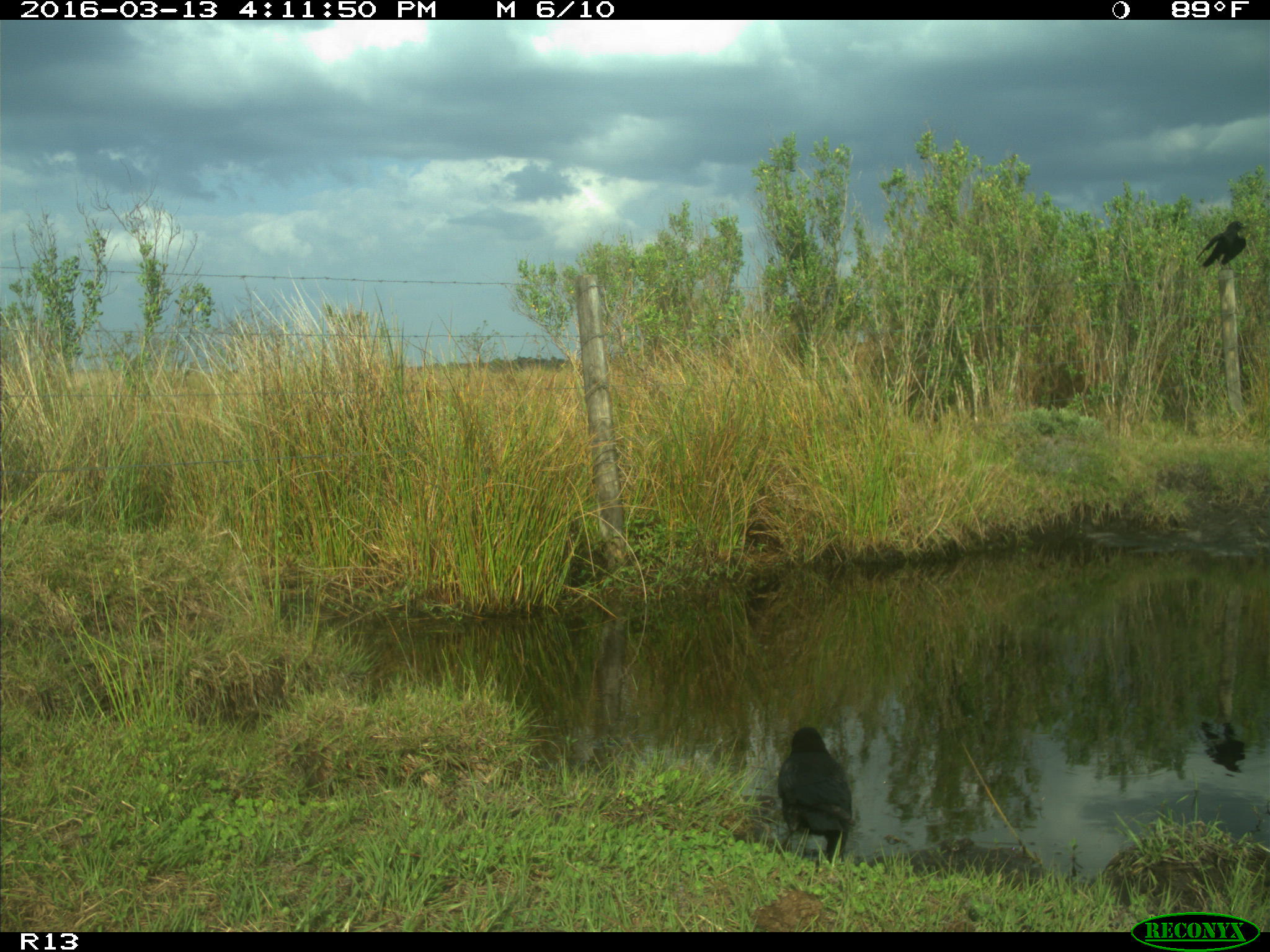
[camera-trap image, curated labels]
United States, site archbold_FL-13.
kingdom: Animalia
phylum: Chordata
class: Aves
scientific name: Aves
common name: birds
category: unidentified bird